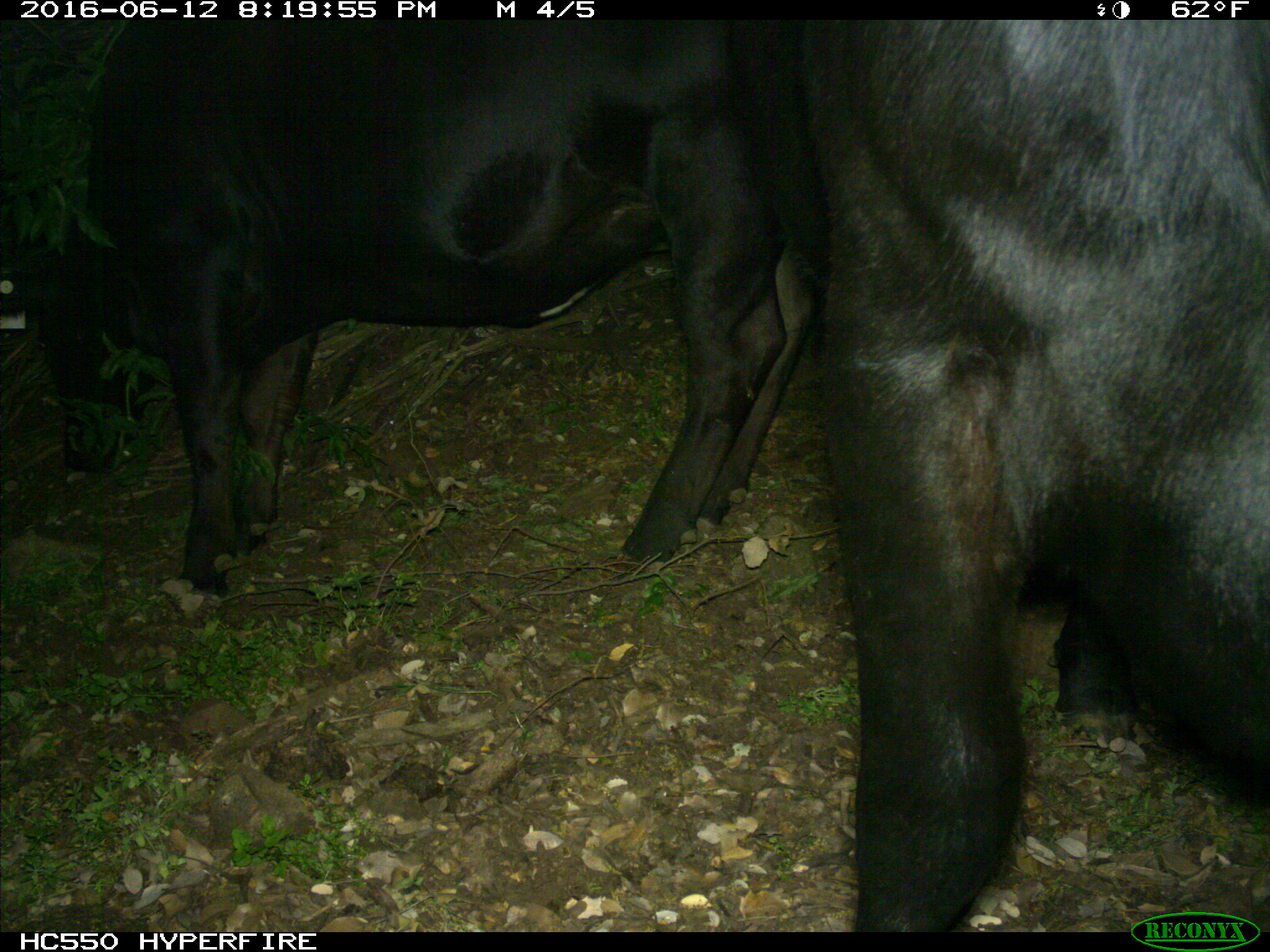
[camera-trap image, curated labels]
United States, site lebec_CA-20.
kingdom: Animalia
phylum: Chordata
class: Mammalia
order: Artiodactyla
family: Bovidae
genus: Bos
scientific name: Bos taurus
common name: domestic cow